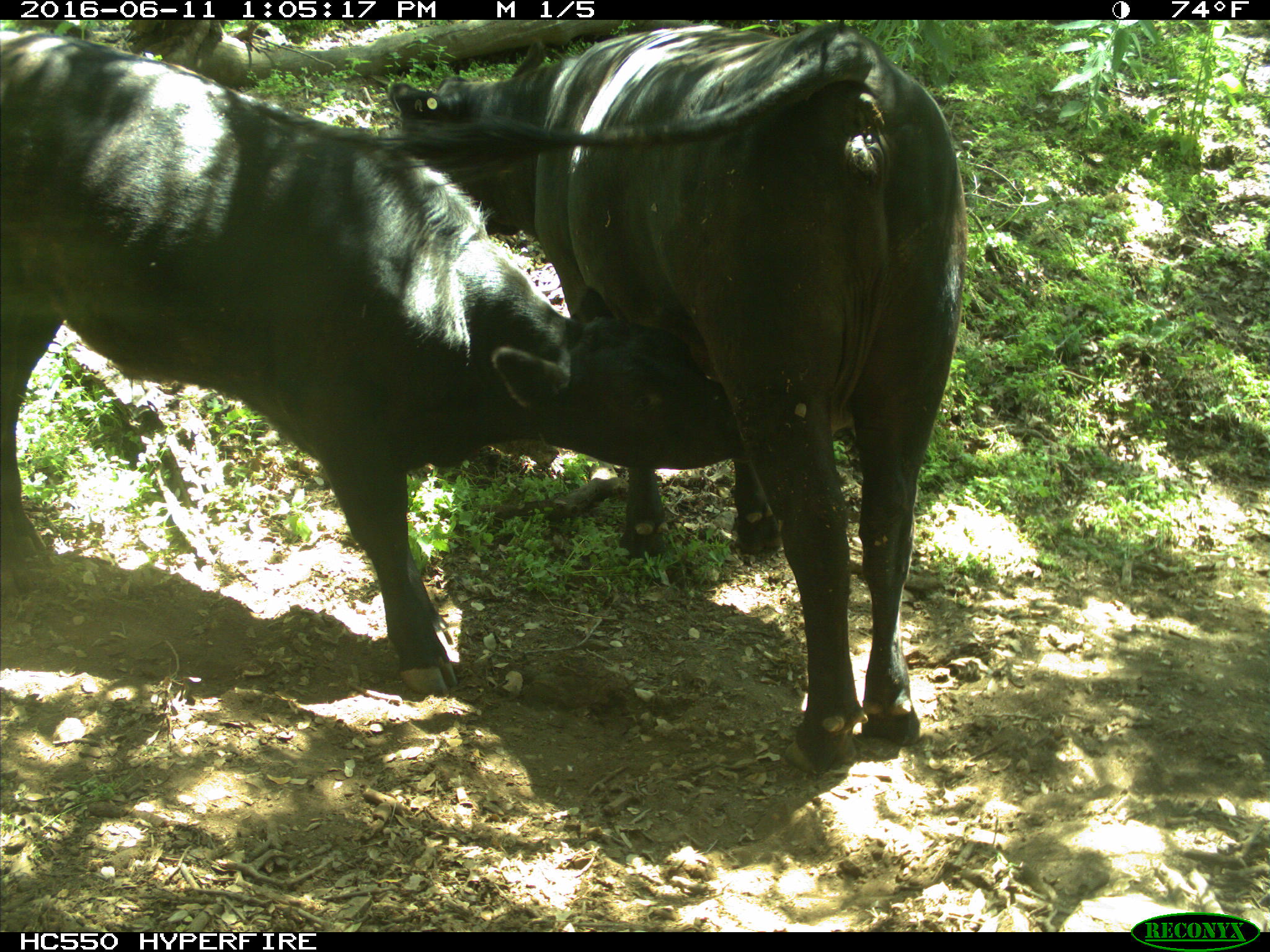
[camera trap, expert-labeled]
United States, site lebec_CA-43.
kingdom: Animalia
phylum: Chordata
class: Mammalia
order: Artiodactyla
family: Bovidae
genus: Bos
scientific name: Bos taurus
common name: domestic cow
Bos taurus (domestic cow).